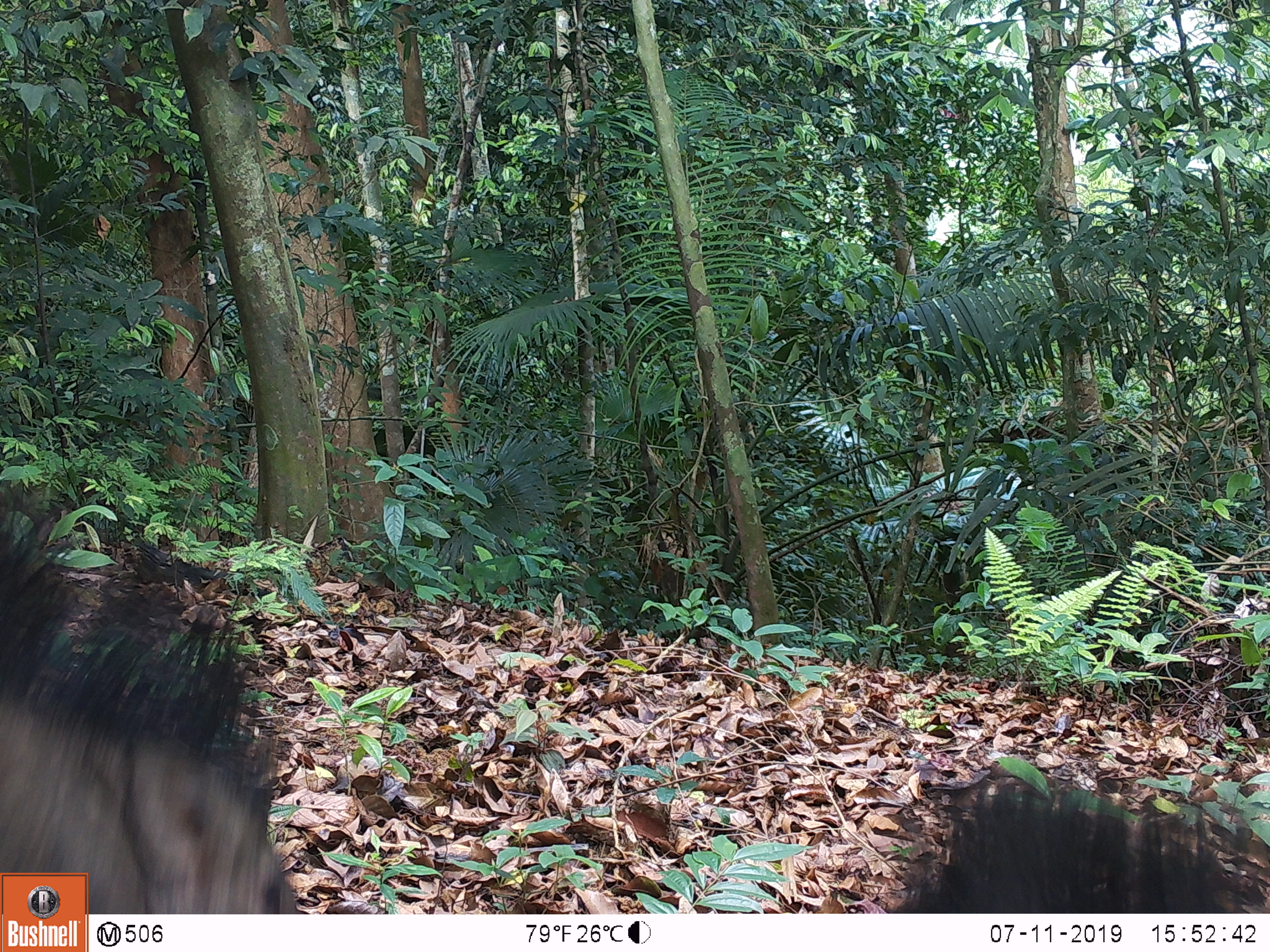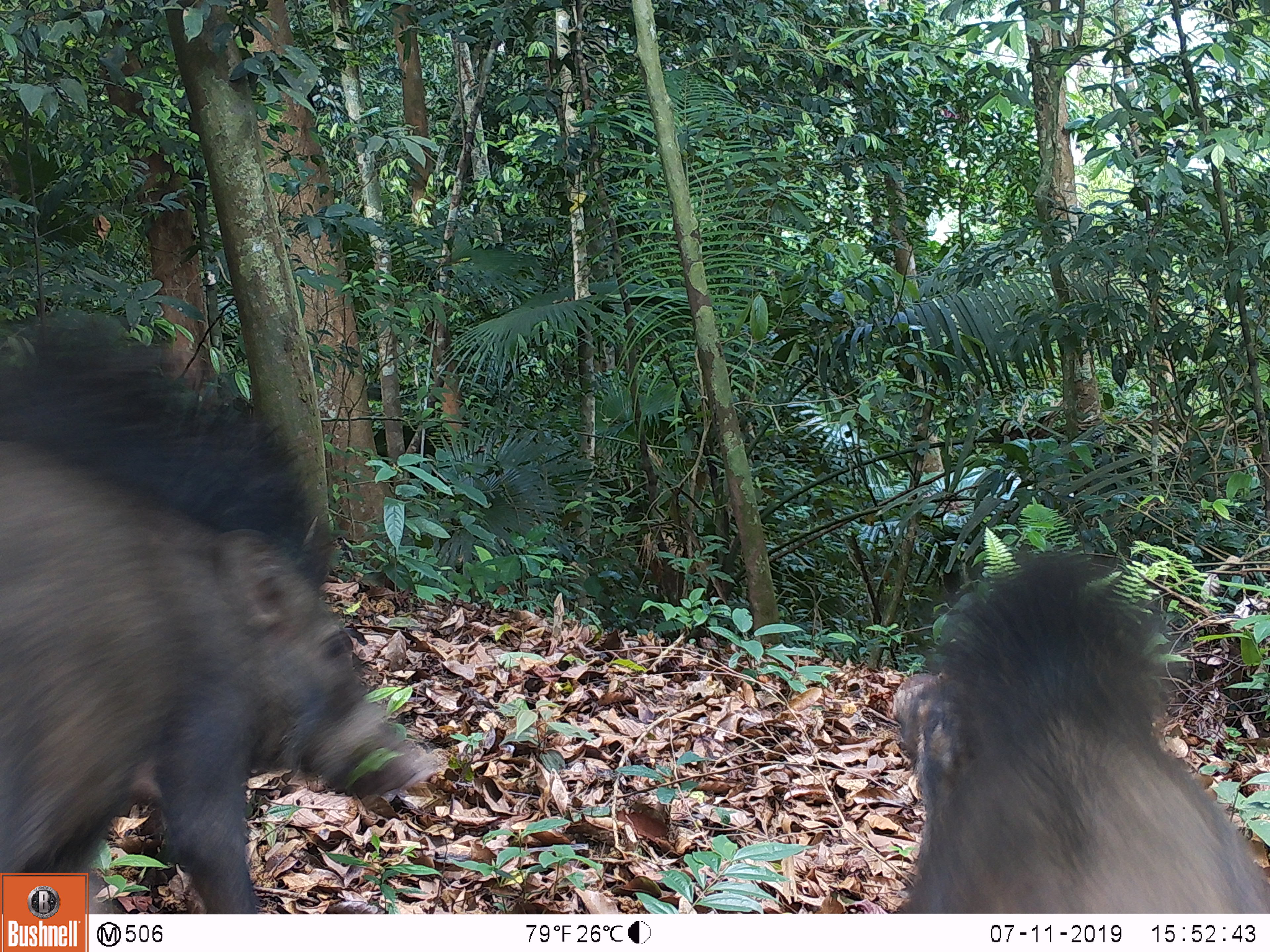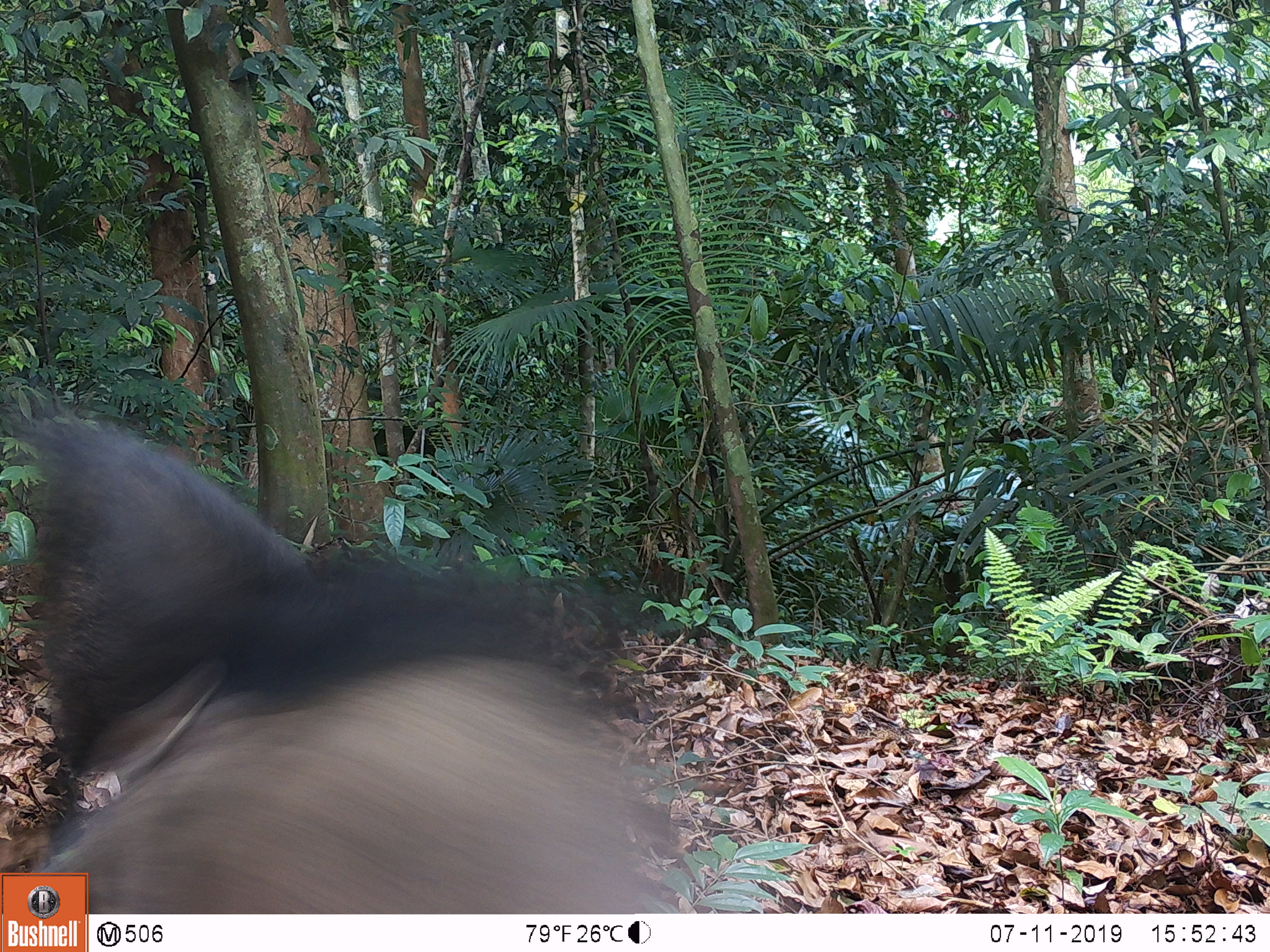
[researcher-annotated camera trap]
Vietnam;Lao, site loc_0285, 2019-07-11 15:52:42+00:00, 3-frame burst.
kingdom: Animalia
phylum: Chordata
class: Mammalia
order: Artiodactyla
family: Suidae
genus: Sus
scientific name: Sus scrofa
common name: eurasian wild pig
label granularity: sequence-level